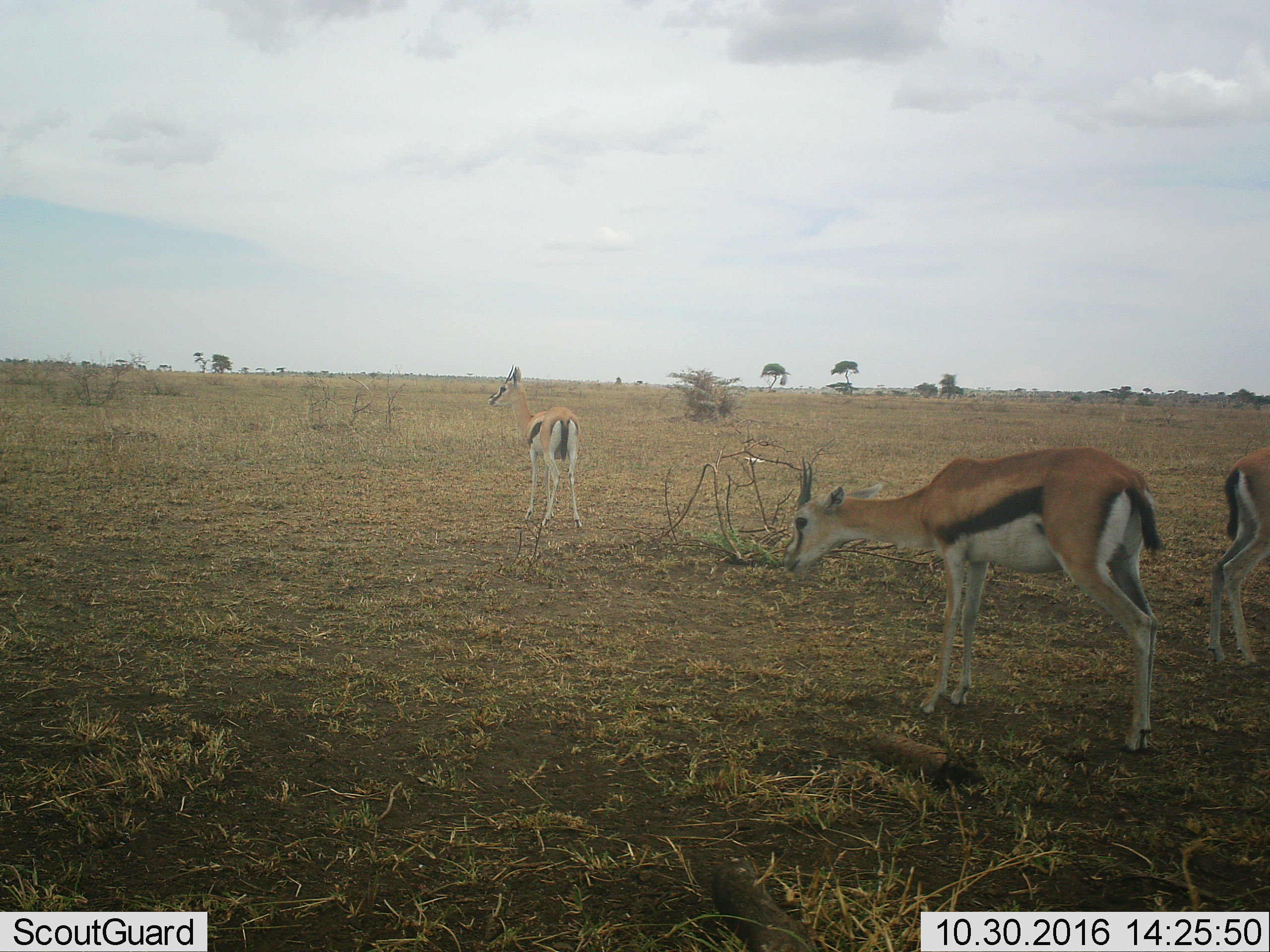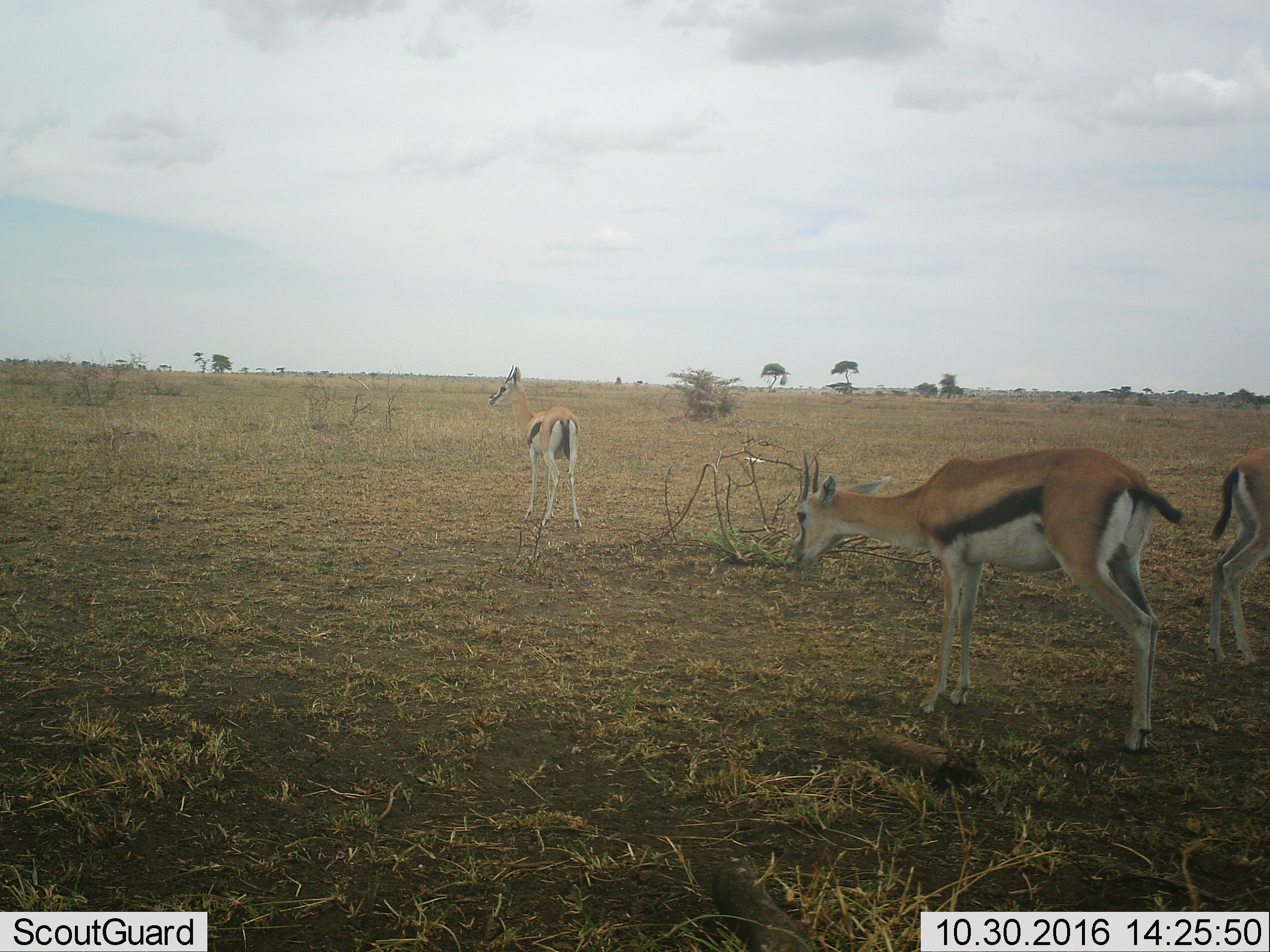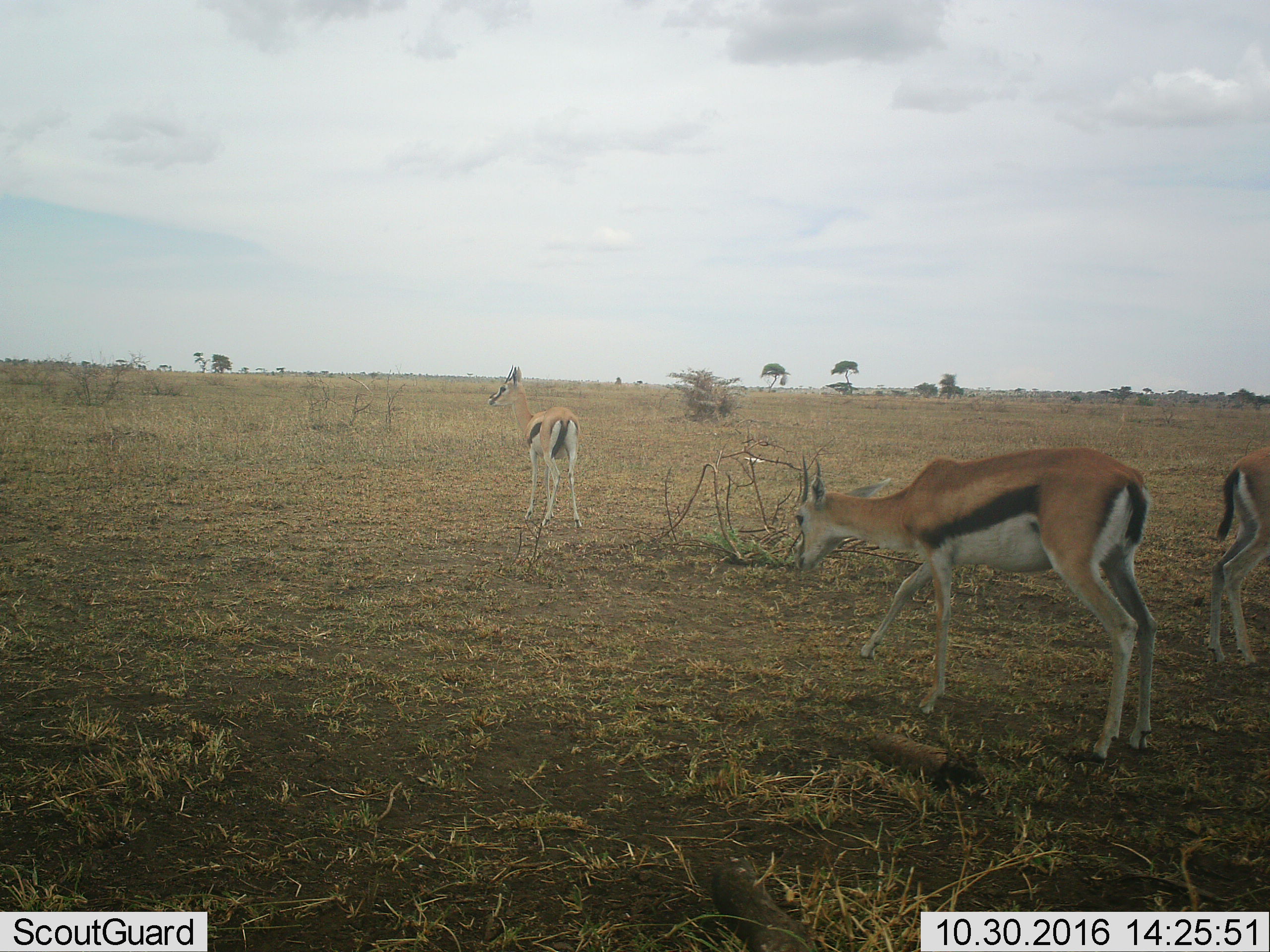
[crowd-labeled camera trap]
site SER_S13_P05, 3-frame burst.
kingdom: Animalia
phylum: Chordata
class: Mammalia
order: Artiodactyla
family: Bovidae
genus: Eudorcas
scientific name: Eudorcas thomsonii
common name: thomson's gazelle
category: gazellethomsons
Gazellethomsons (thomson's gazelle) (Eudorcas thomsonii), count 3. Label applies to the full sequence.